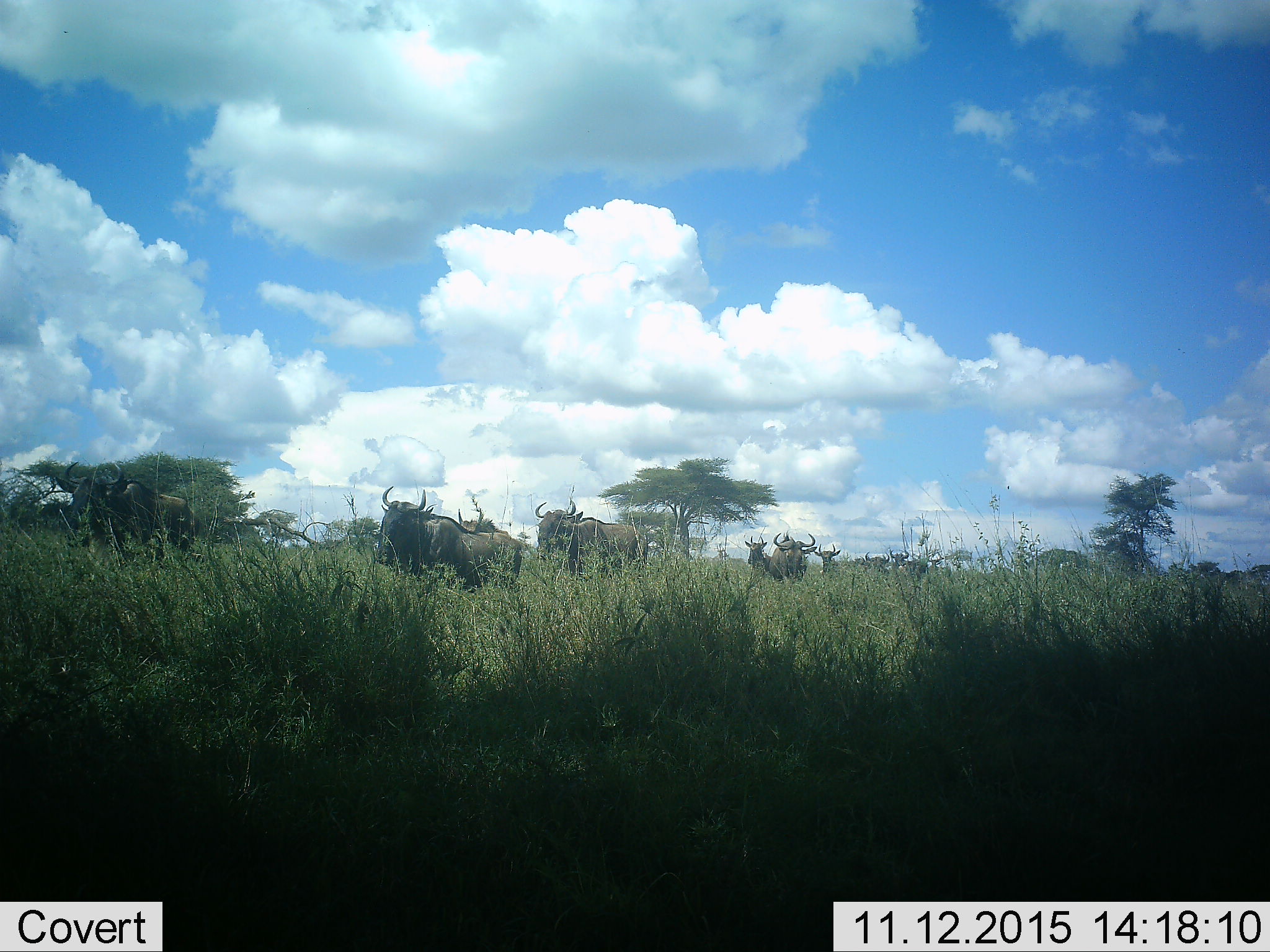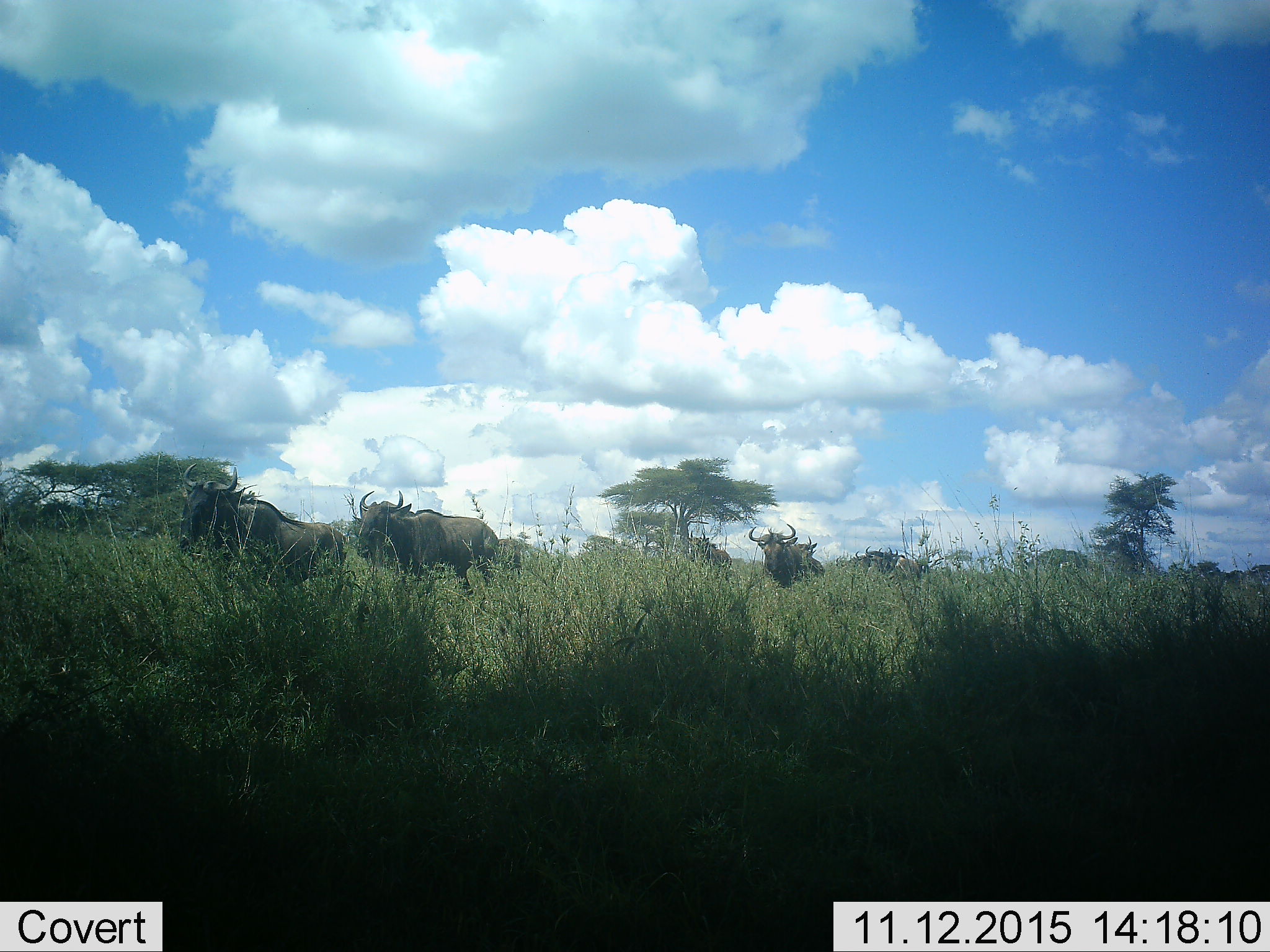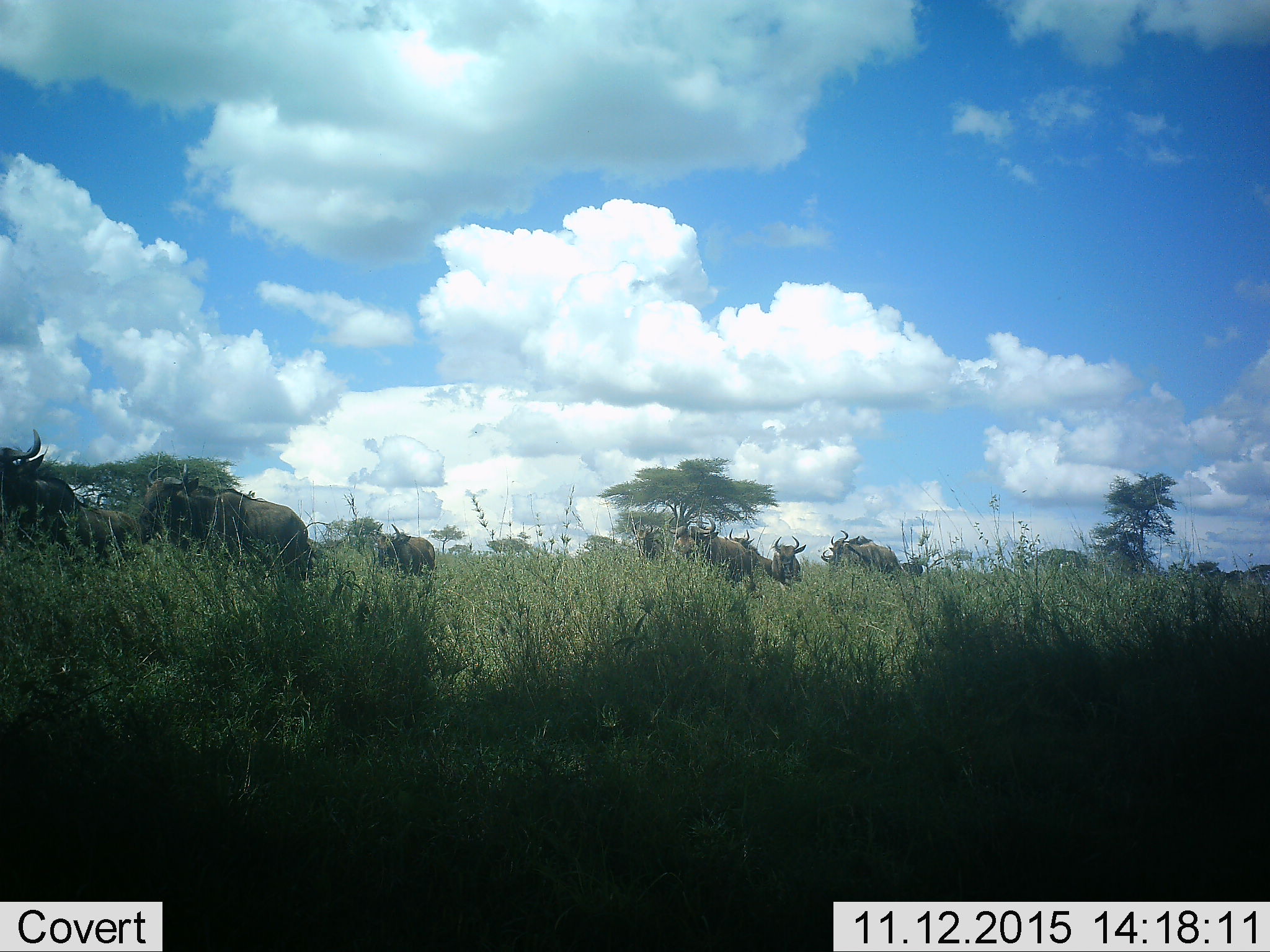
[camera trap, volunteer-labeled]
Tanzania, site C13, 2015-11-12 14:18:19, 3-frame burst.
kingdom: Animalia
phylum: Chordata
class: Mammalia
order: Artiodactyla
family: Bovidae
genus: Connochaetes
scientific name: Connochaetes taurinus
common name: blue wildebeest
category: wildebeest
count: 9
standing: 8%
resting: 0%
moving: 100%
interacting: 0%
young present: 8%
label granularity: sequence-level